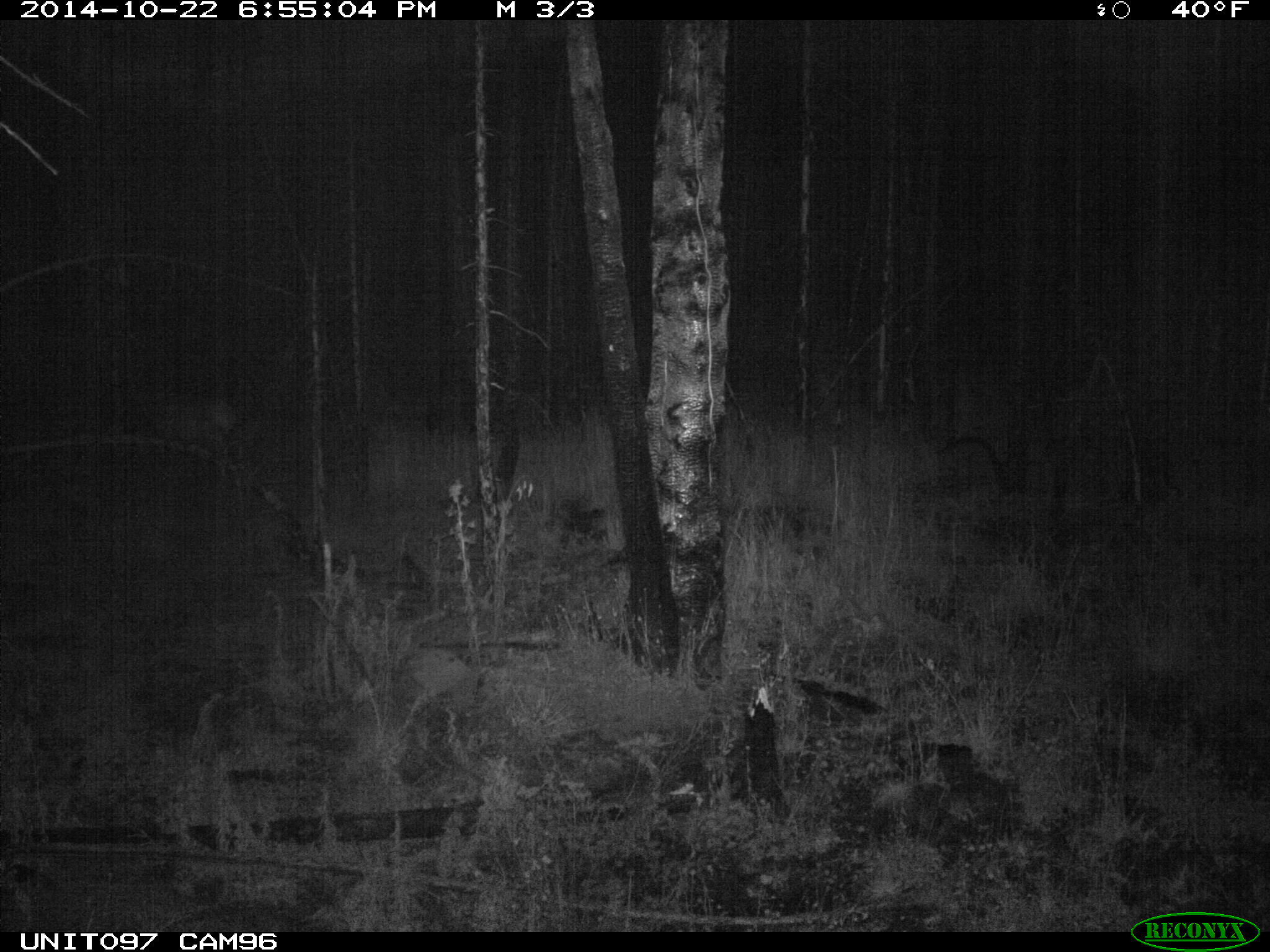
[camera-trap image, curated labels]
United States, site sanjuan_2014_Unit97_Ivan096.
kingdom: Animalia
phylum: Chordata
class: Mammalia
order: Artiodactyla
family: Cervidae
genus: Cervus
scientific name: Cervus elaphus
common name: red deer